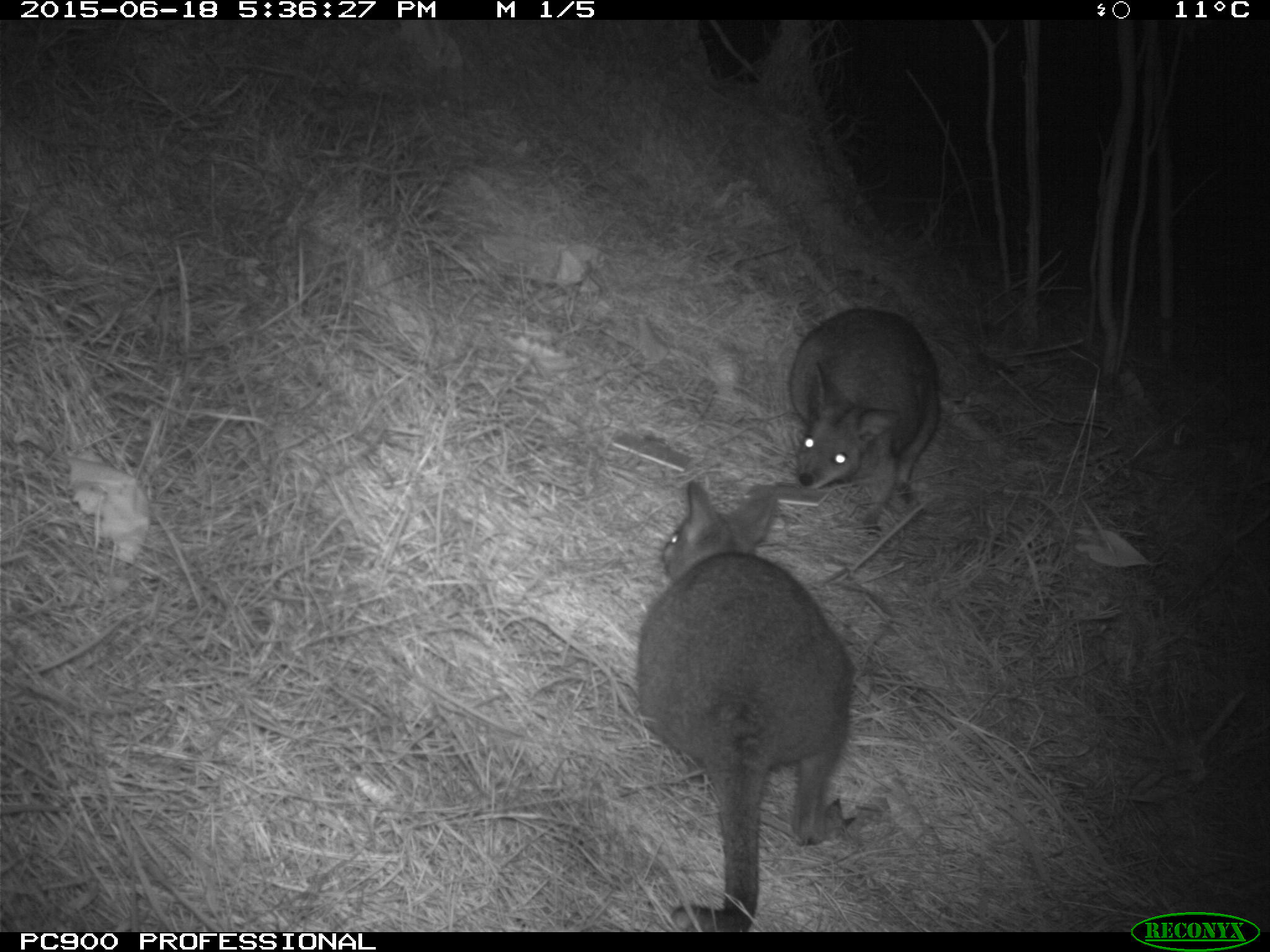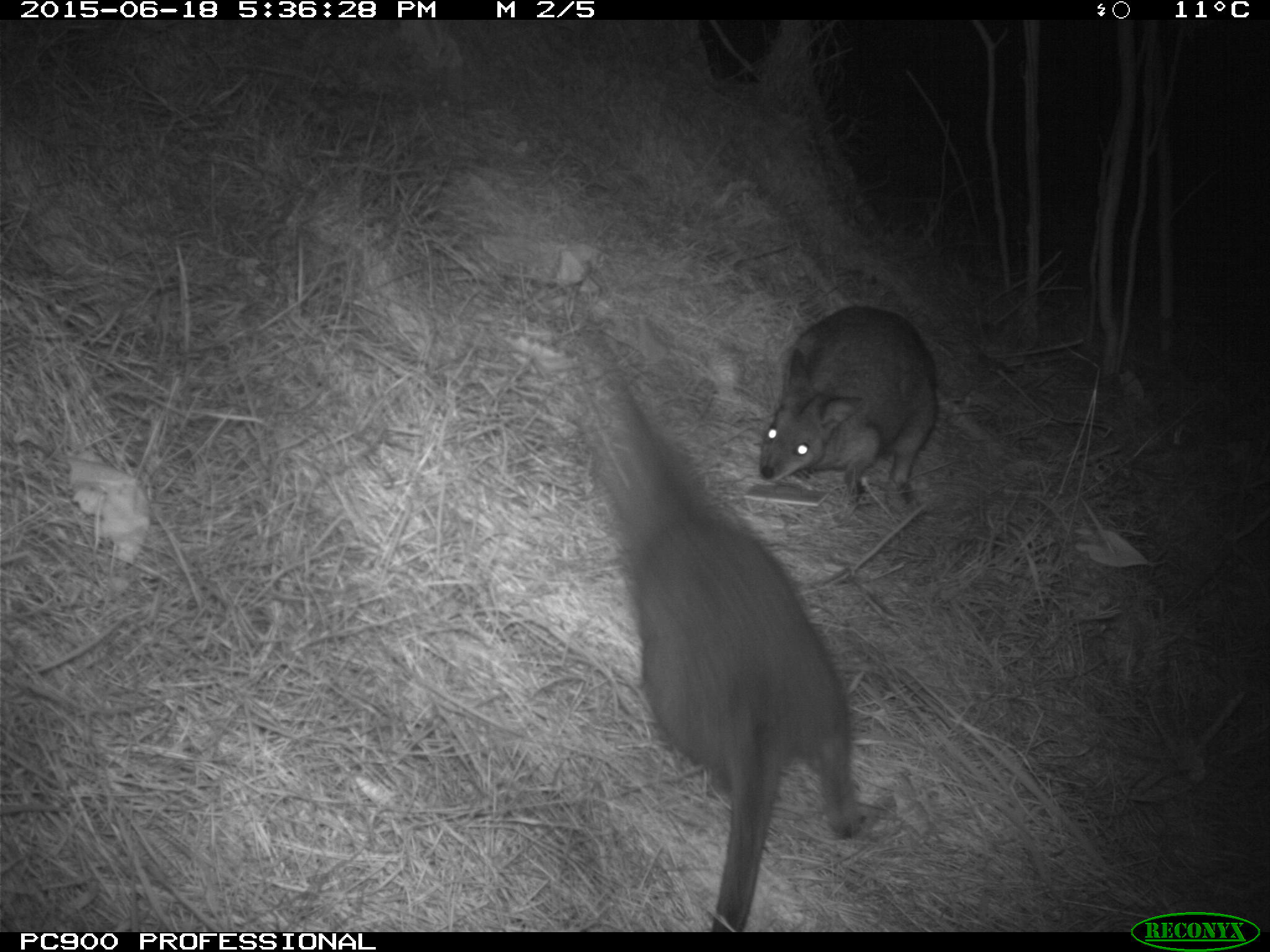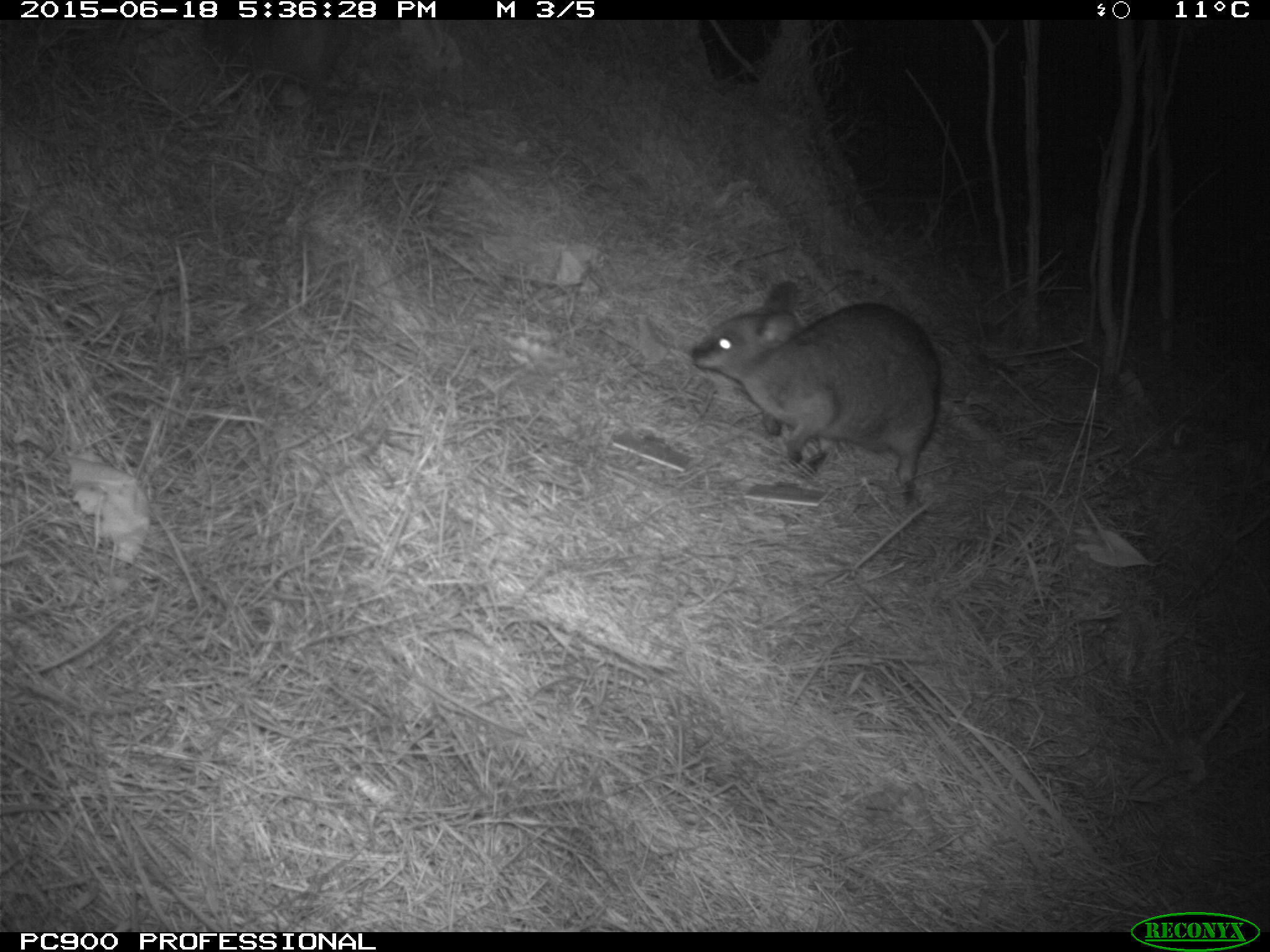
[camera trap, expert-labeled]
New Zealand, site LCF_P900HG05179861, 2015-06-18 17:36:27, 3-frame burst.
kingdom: Animalia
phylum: Chordata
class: Mammalia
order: Diprotodontia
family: Macropodidae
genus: Notamacropus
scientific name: Notamacropus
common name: wallaby